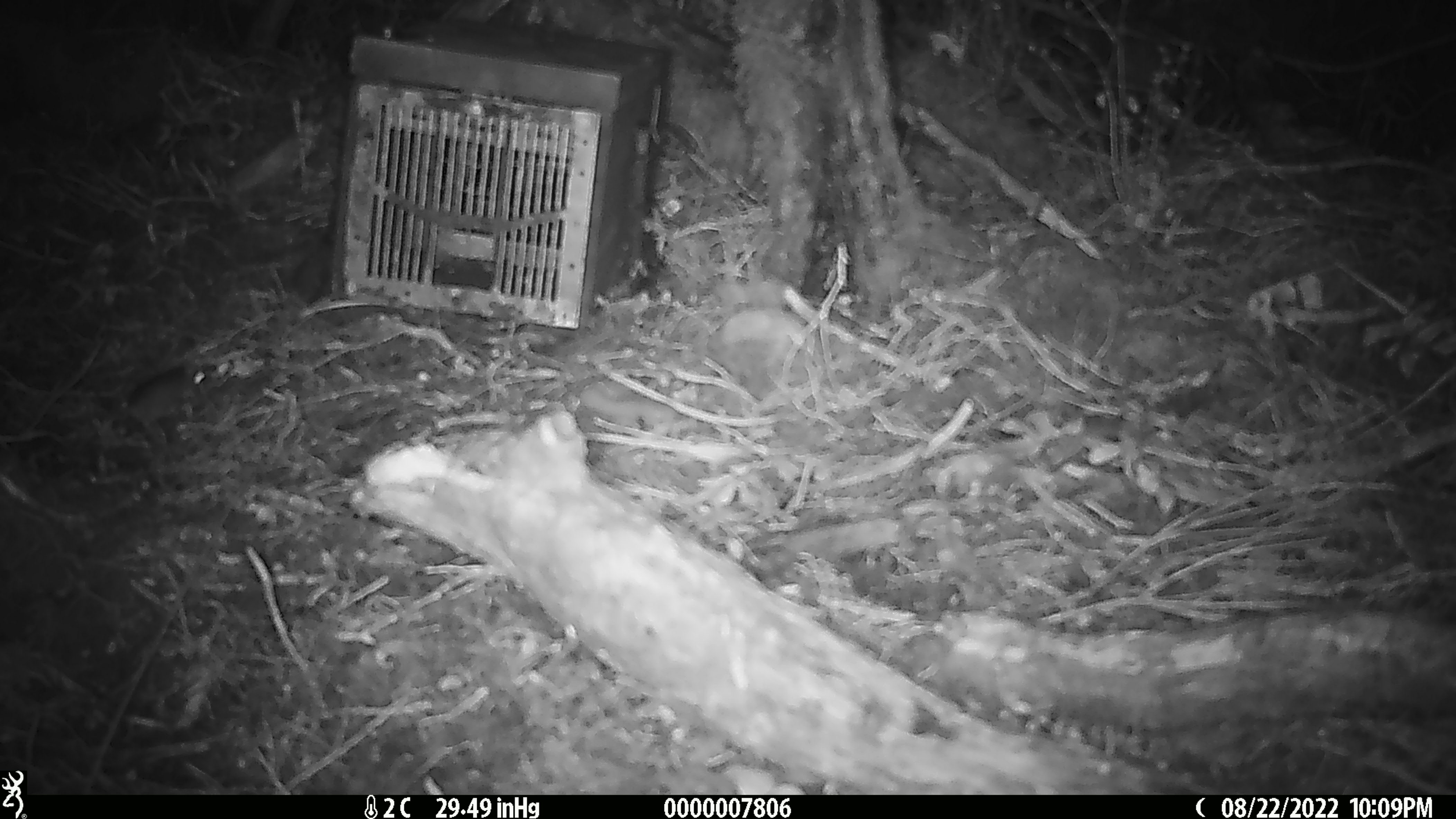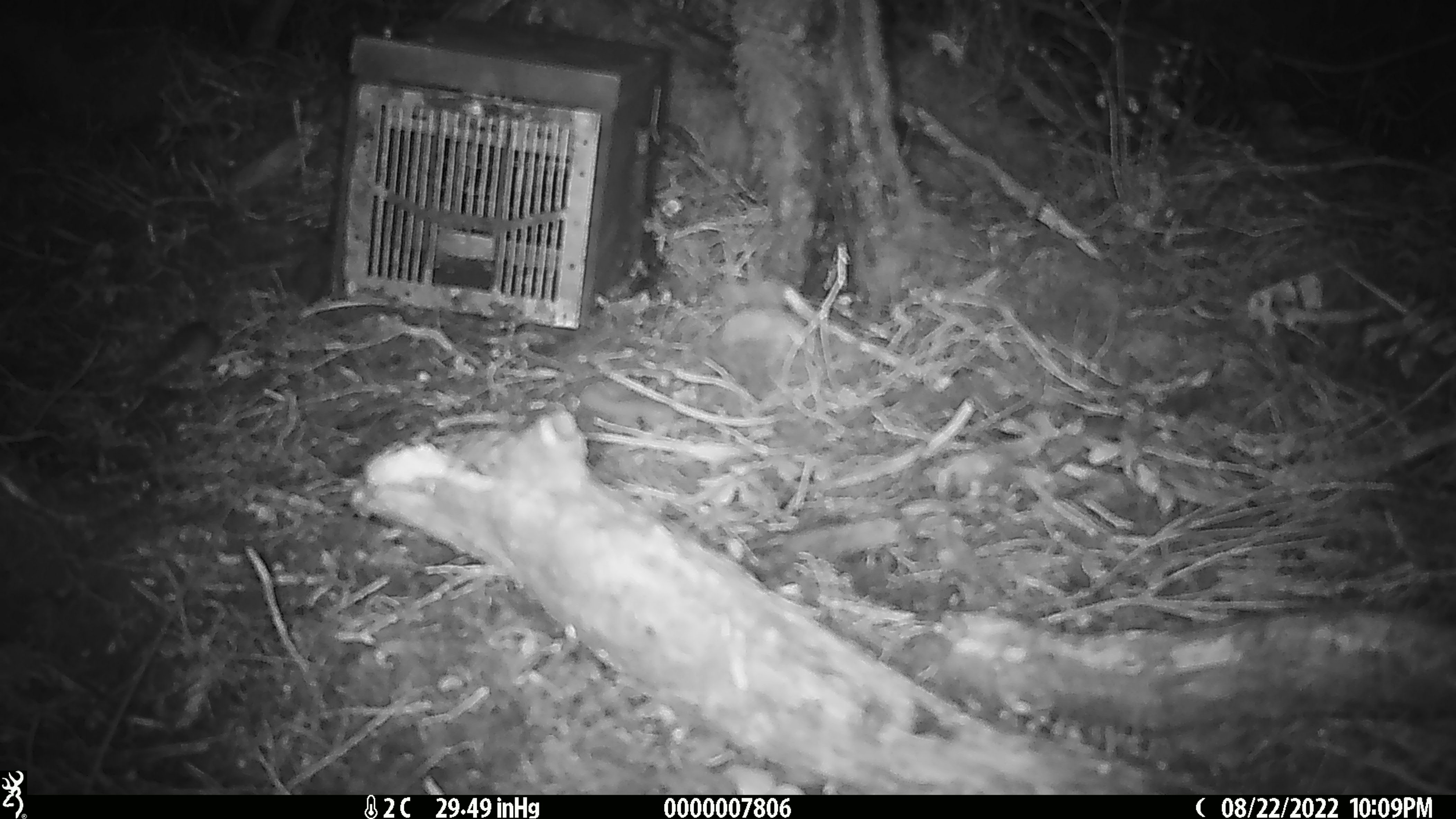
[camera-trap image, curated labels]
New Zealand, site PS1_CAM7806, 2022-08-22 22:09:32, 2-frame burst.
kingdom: Animalia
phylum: Chordata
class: Mammalia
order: Rodentia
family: Muridae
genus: Mus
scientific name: Mus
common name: mouse